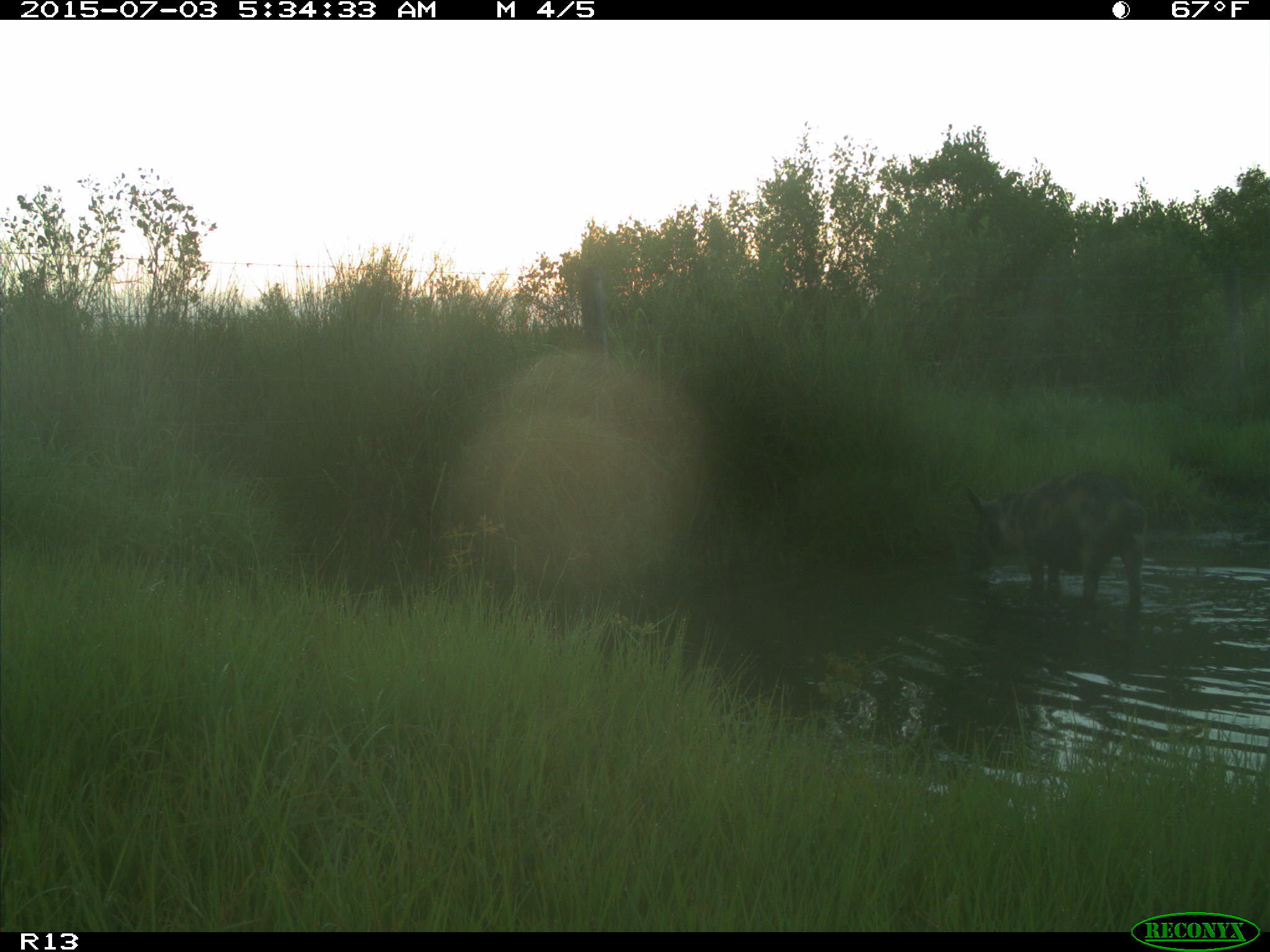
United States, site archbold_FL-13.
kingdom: Animalia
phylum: Chordata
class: Mammalia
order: Artiodactyla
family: Suidae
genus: Sus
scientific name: Sus scrofa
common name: wild boar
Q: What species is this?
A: Sus scrofa (wild boar).